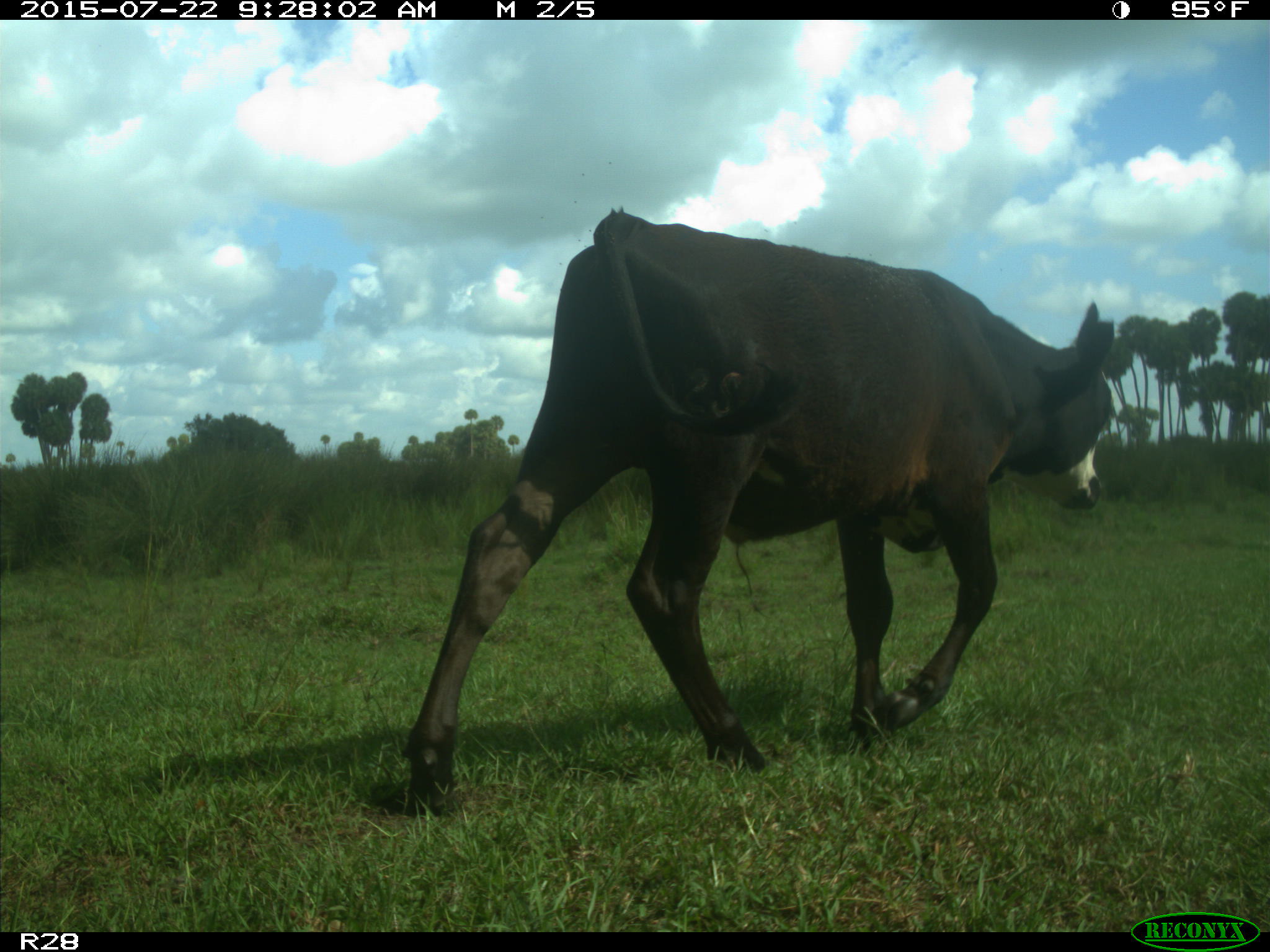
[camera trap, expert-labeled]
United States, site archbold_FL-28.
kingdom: Animalia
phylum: Chordata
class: Mammalia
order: Artiodactyla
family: Bovidae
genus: Bos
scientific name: Bos taurus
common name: domestic cow